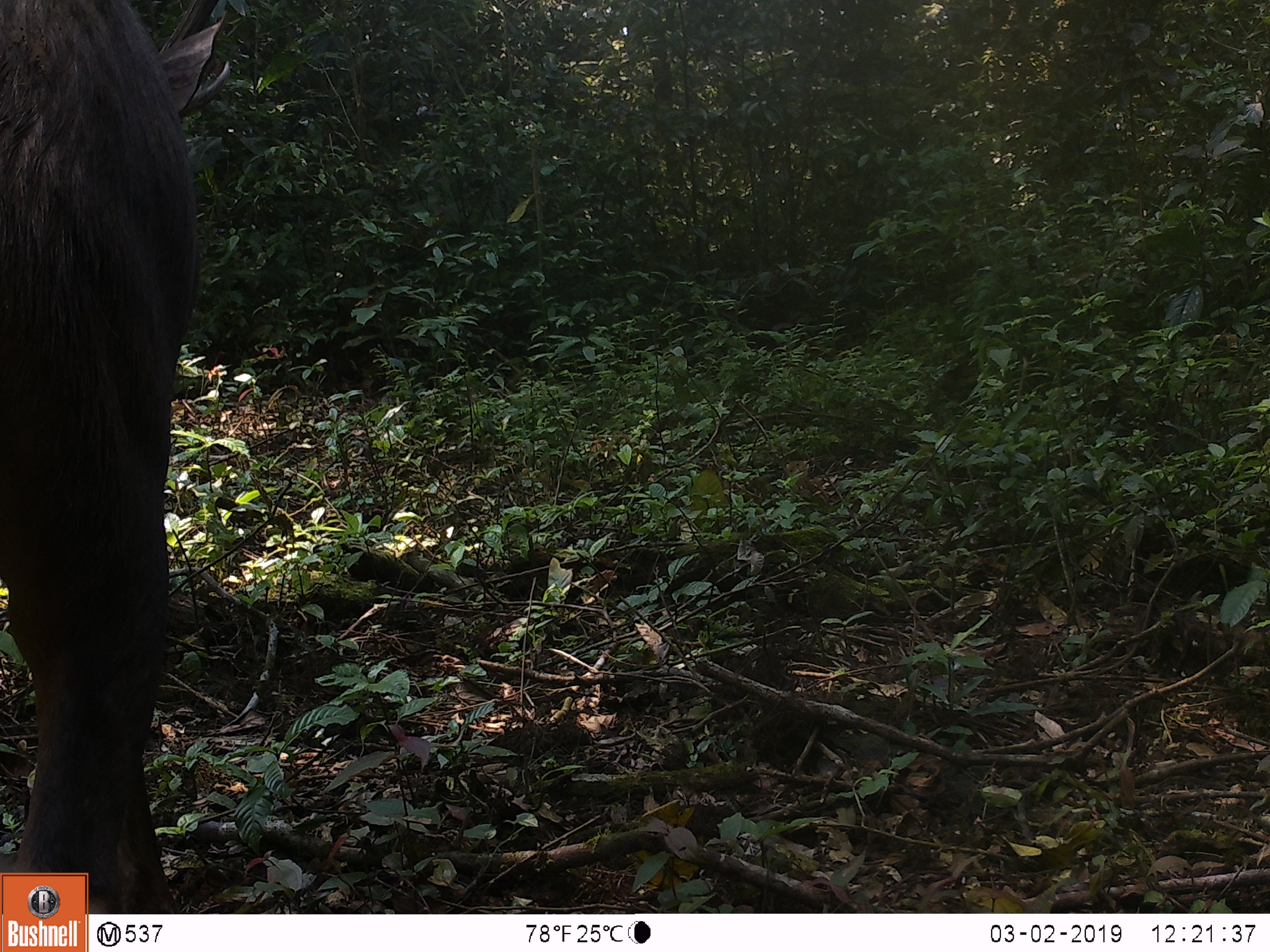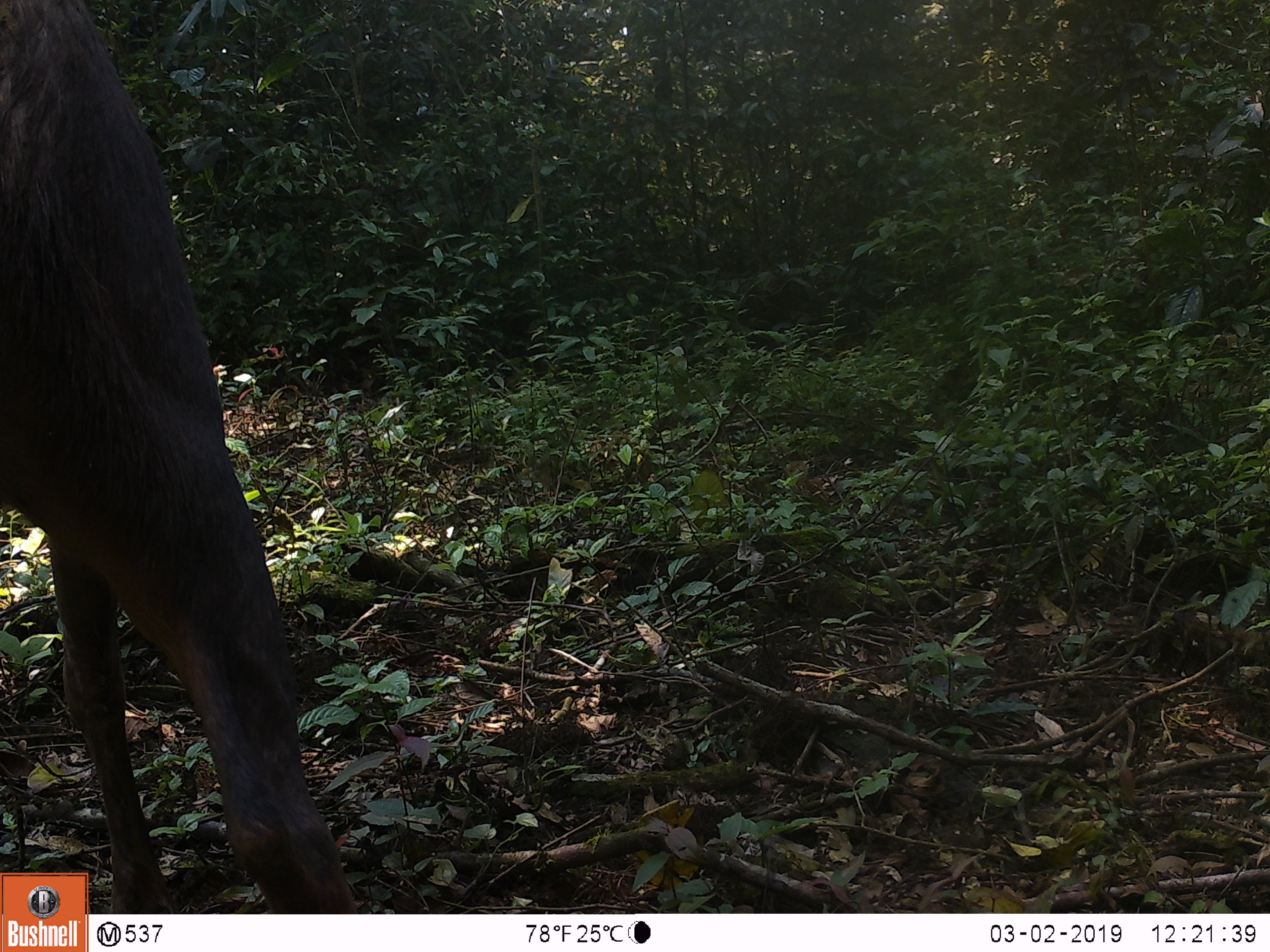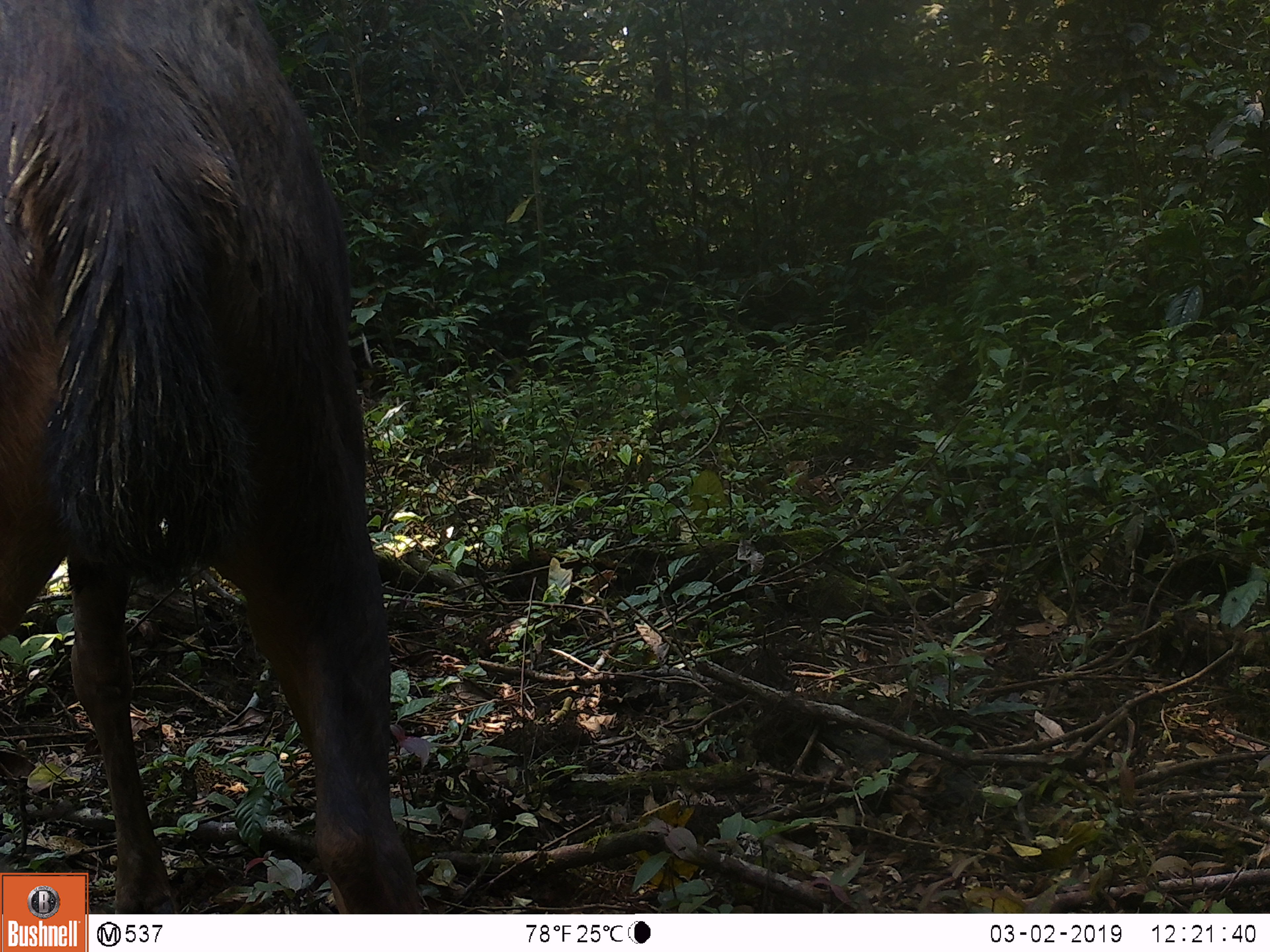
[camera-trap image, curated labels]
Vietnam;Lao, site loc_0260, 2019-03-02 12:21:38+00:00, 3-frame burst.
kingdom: Animalia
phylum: Chordata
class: Mammalia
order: Artiodactyla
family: Cervidae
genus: Rusa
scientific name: Rusa unicolor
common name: sambar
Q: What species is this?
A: Sambar (Rusa unicolor).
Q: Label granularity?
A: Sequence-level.